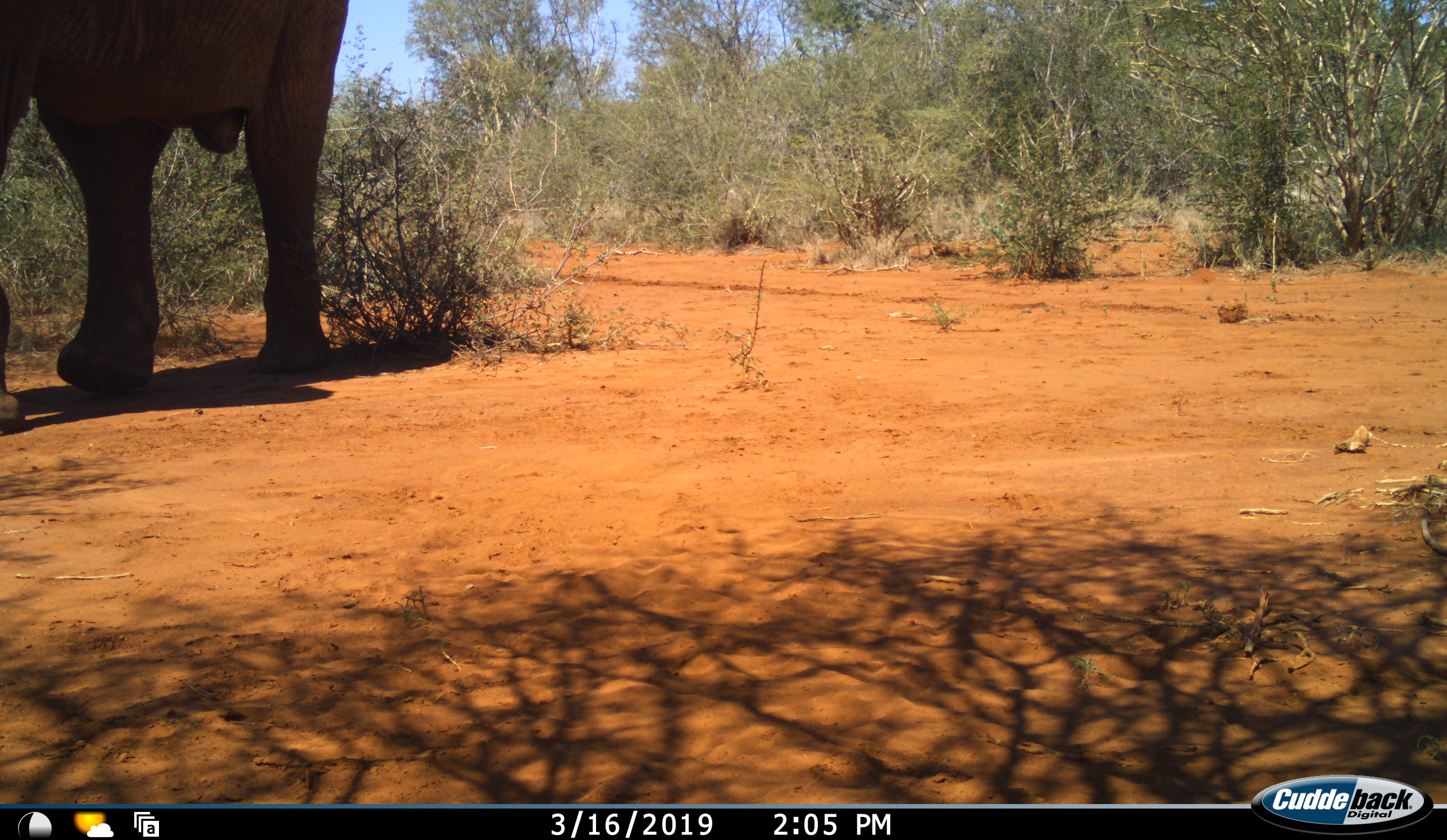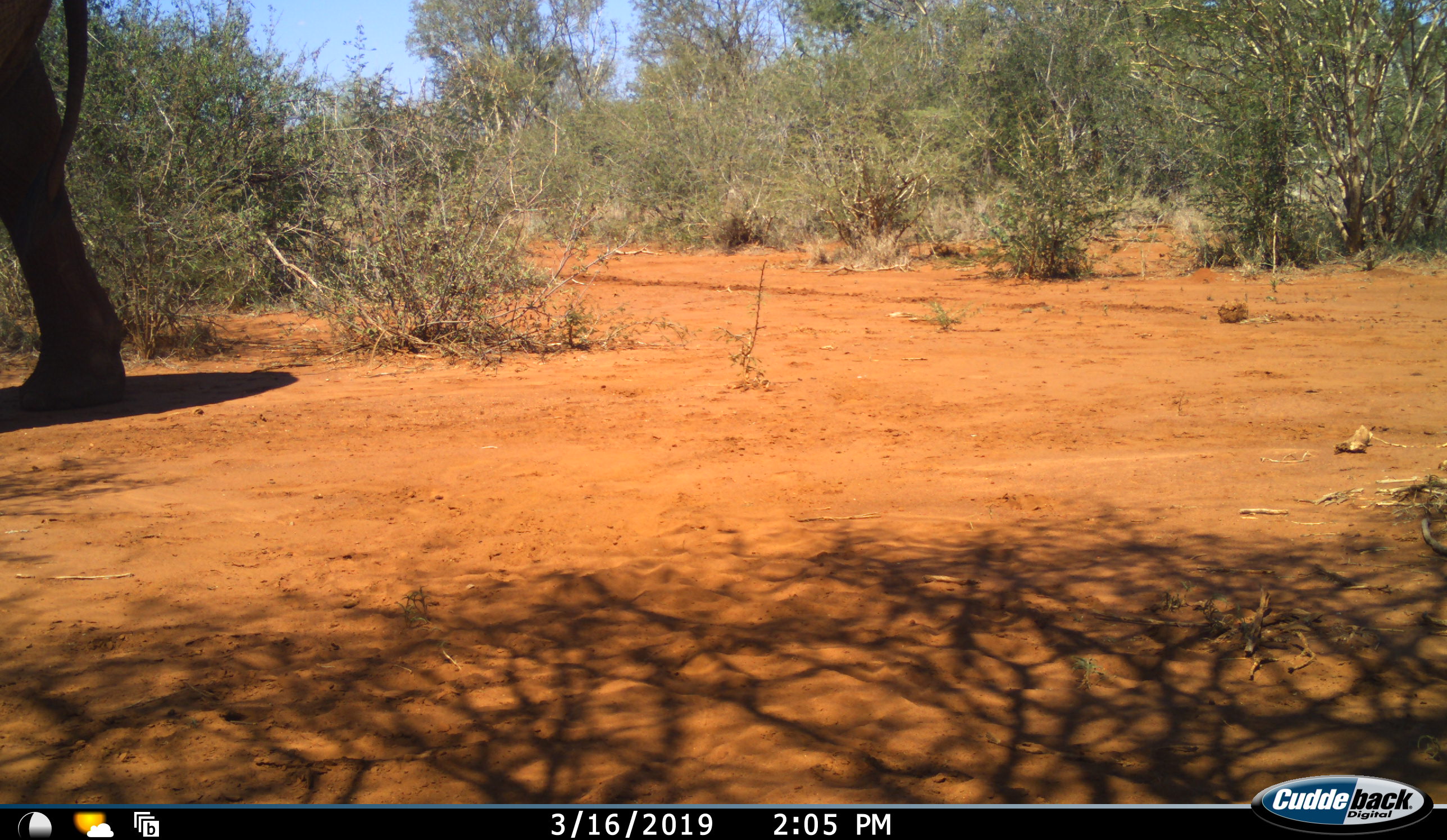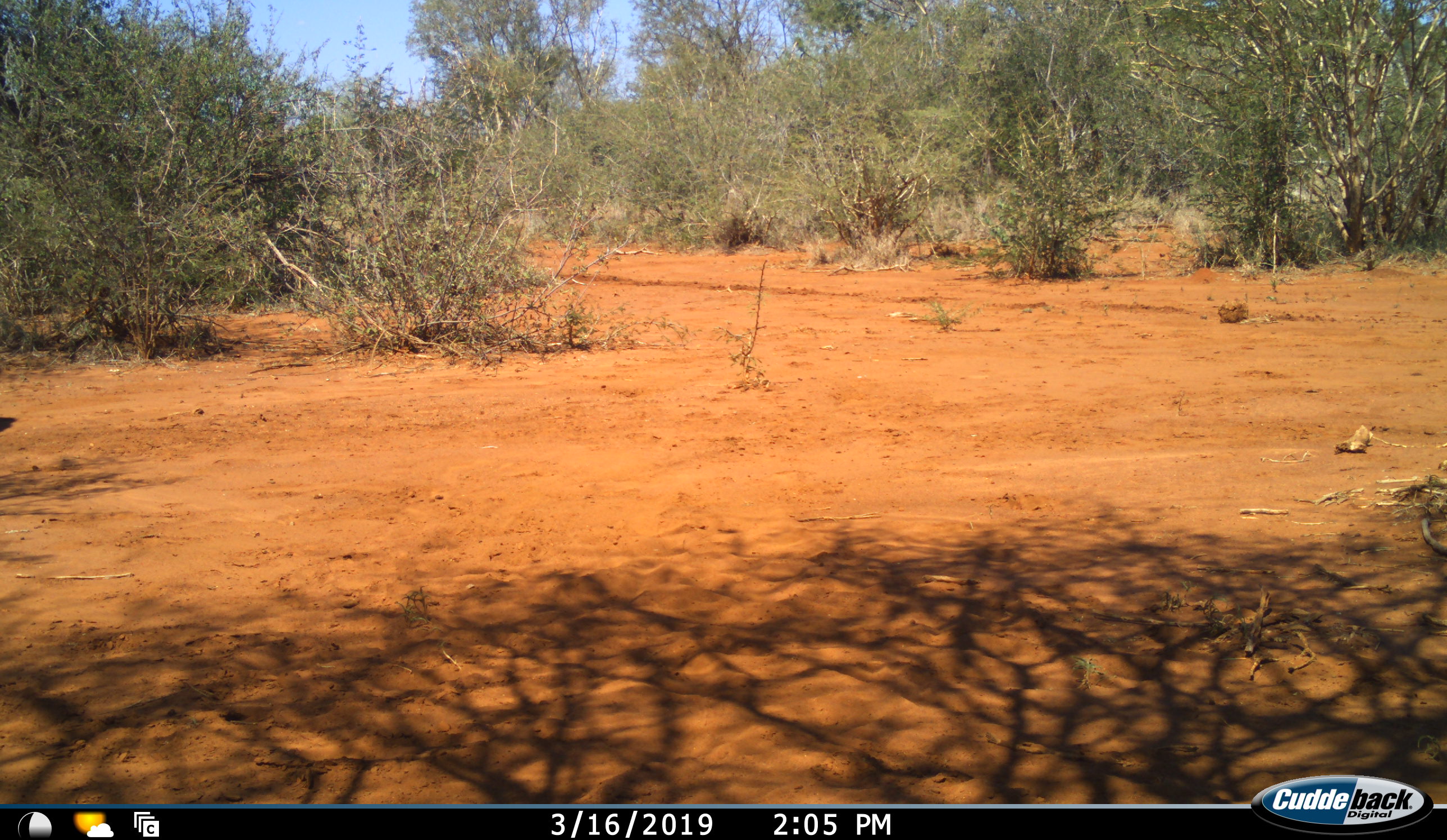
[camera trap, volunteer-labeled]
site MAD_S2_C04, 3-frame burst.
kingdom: Animalia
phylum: Chordata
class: Mammalia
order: Proboscidea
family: Elephantidae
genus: Loxodonta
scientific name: Loxodonta africana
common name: african bush elephant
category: elephant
Elephant (african bush elephant) (Loxodonta africana), count 1. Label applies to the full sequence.